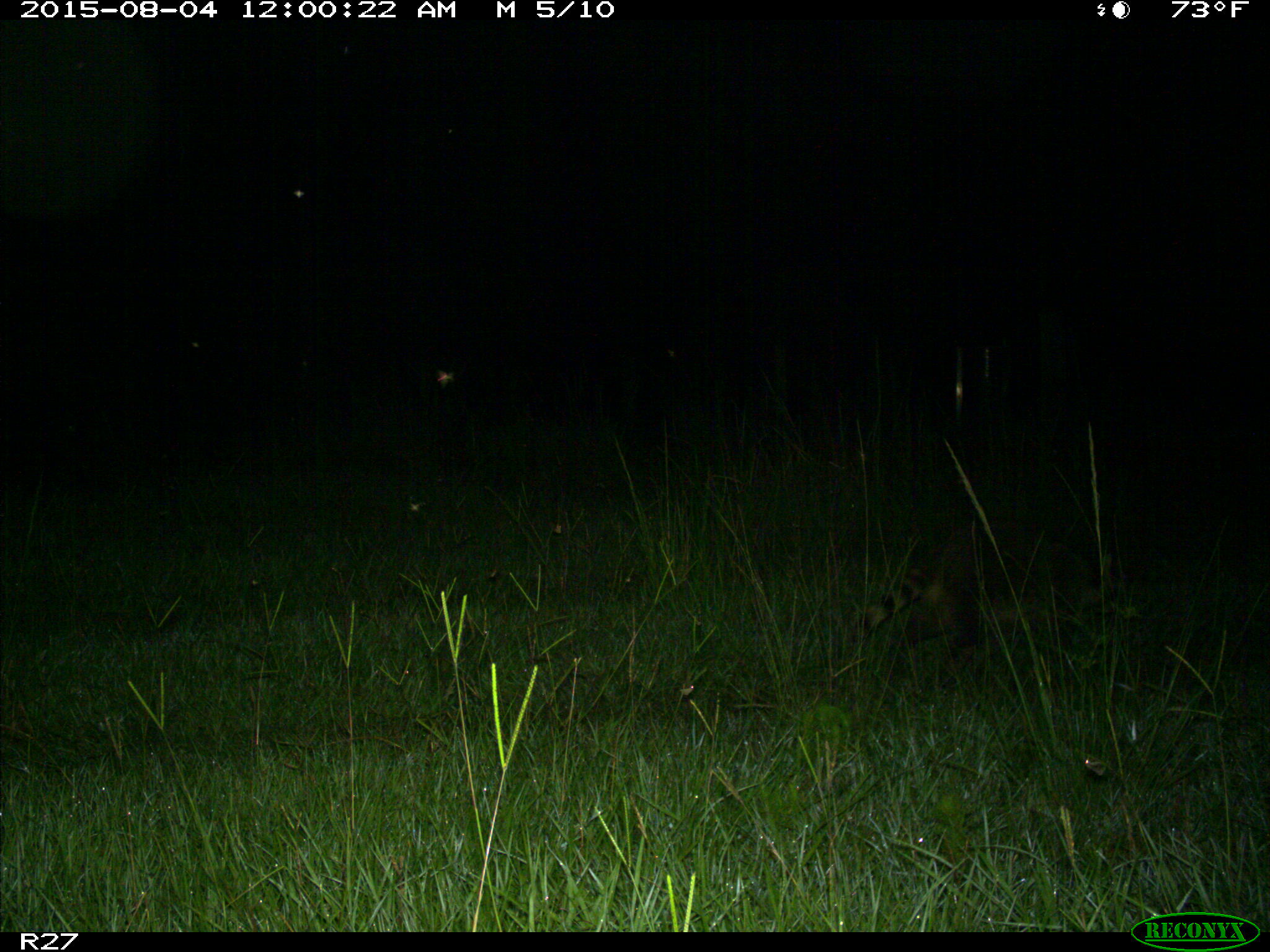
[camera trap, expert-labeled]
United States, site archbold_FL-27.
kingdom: Animalia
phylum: Chordata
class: Mammalia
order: Carnivora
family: Procyonidae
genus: Procyon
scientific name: Procyon lotor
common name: common raccoon